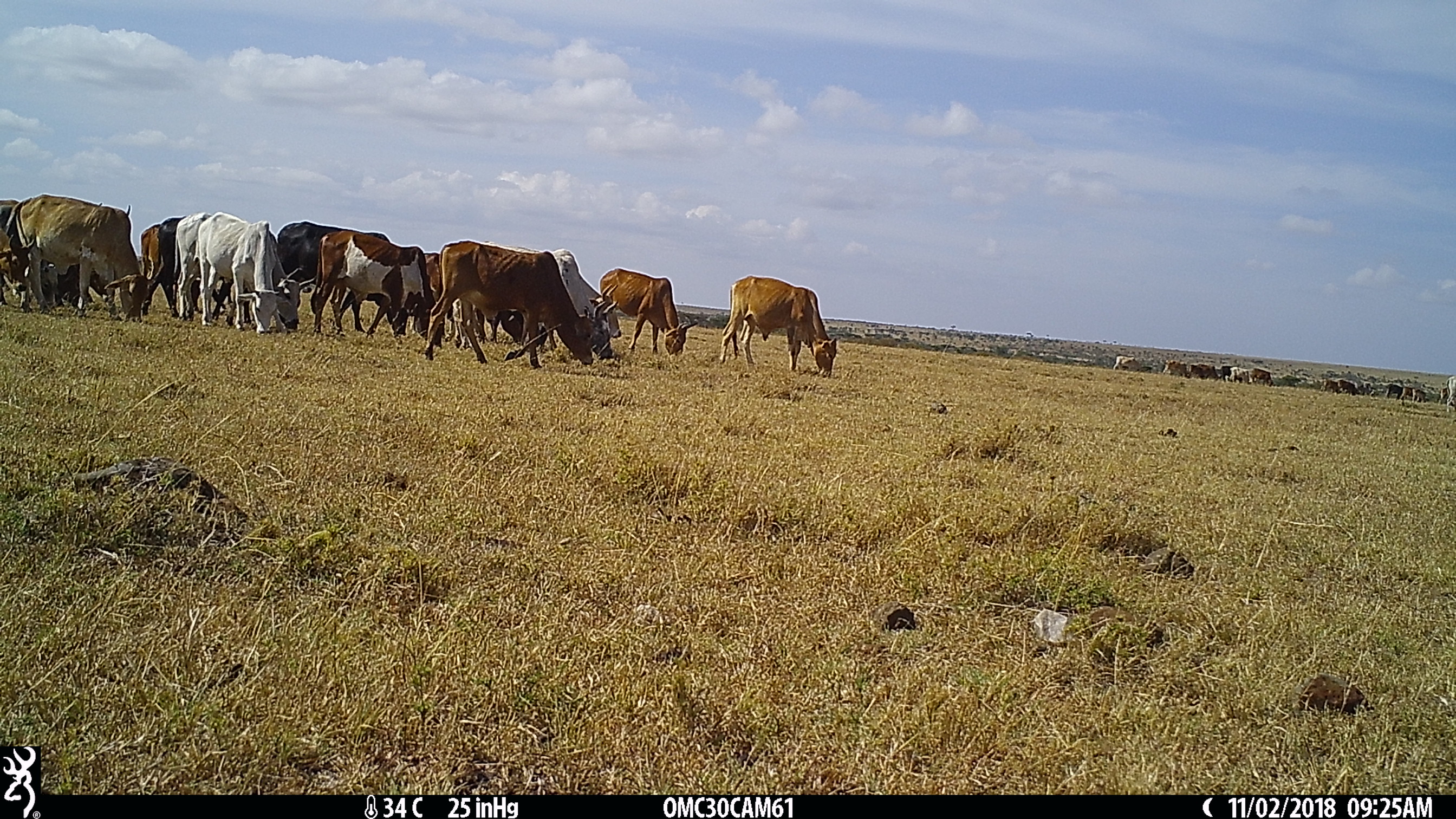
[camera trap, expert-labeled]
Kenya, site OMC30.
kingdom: Animalia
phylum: Chordata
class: Mammalia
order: Artiodactyla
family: Bovidae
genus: Bos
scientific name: Bos taurus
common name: cattle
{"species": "cattle (Bos taurus)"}